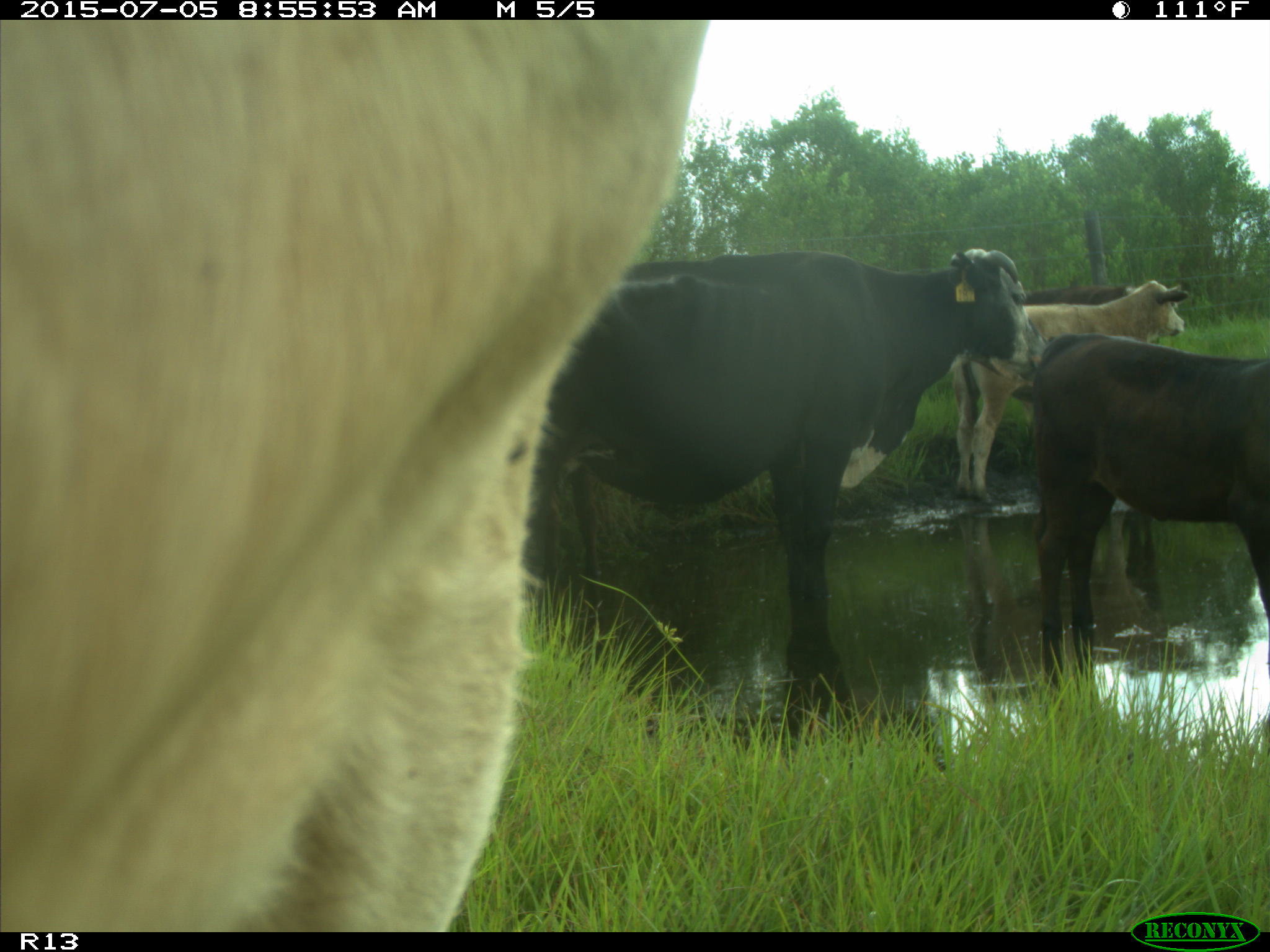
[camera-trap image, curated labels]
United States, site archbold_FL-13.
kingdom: Animalia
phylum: Chordata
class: Mammalia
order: Artiodactyla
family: Bovidae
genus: Bos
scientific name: Bos taurus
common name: domestic cow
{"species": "Bos taurus (domestic cow)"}